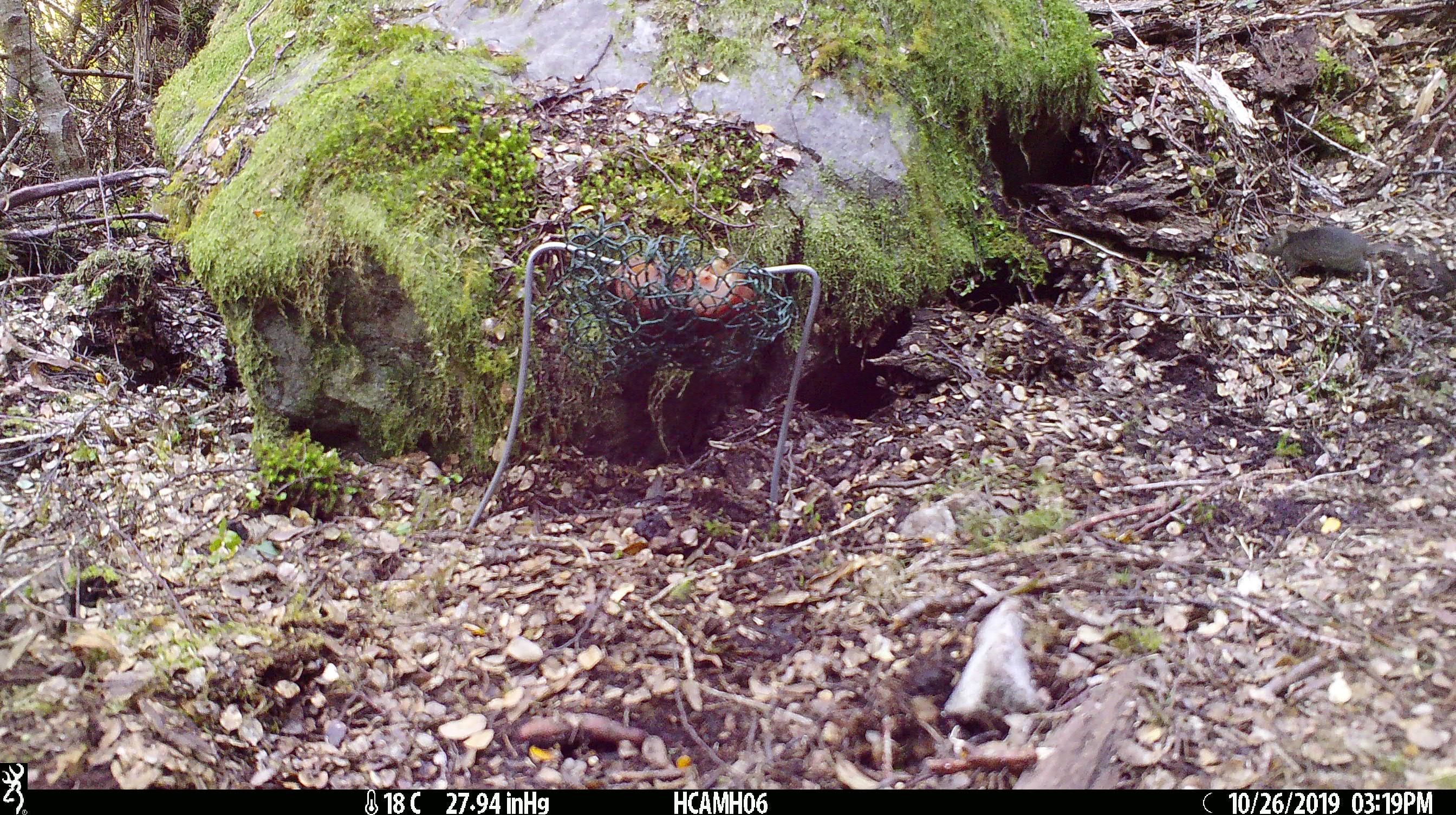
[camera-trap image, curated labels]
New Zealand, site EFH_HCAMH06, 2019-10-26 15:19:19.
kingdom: Animalia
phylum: Chordata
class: Mammalia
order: Rodentia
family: Muridae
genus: Mus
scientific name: Mus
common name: mouse